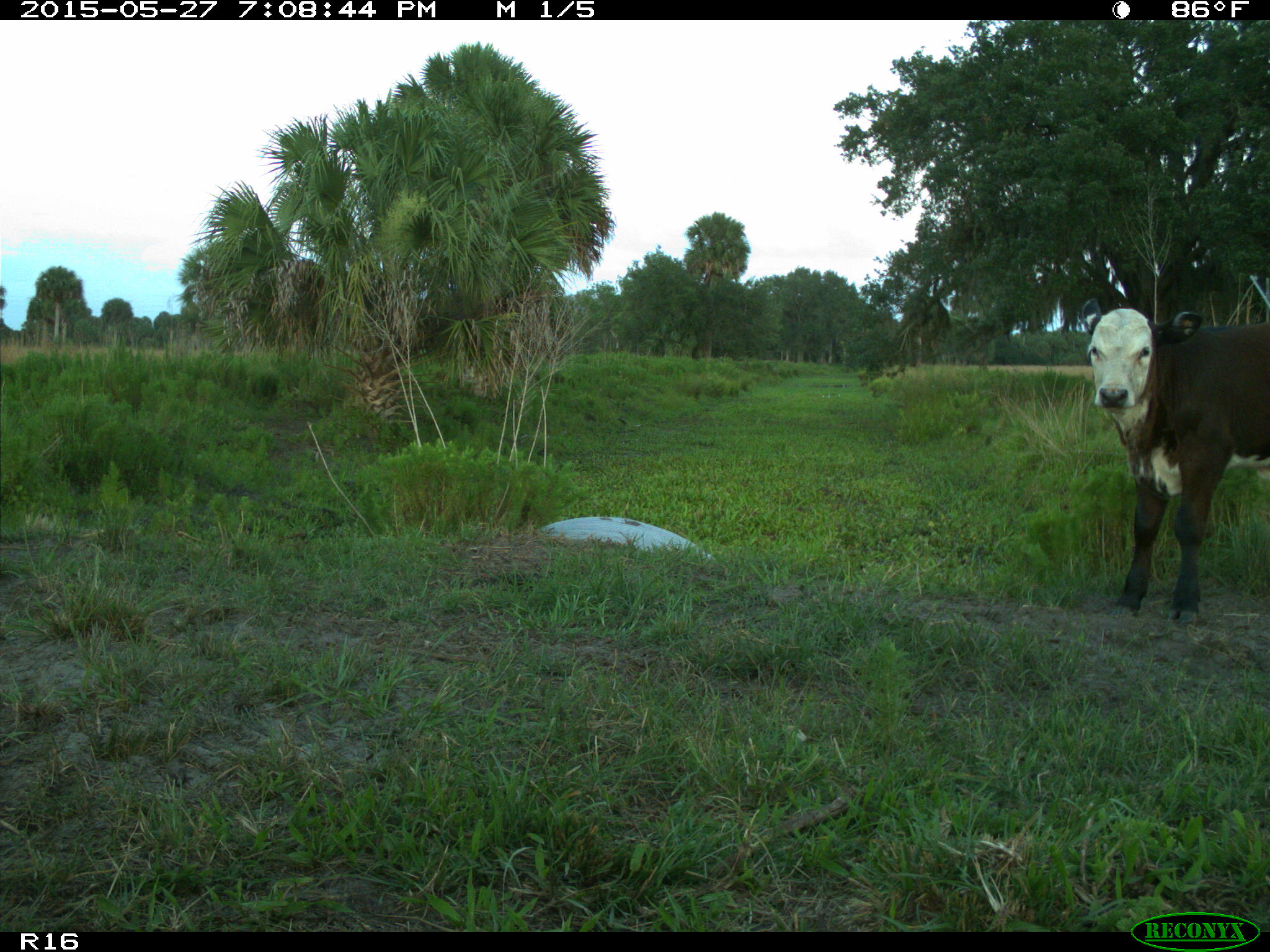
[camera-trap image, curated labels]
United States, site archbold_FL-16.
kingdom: Animalia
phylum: Chordata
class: Mammalia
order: Artiodactyla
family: Bovidae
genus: Bos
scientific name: Bos taurus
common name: domestic cow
Bos taurus (domestic cow).